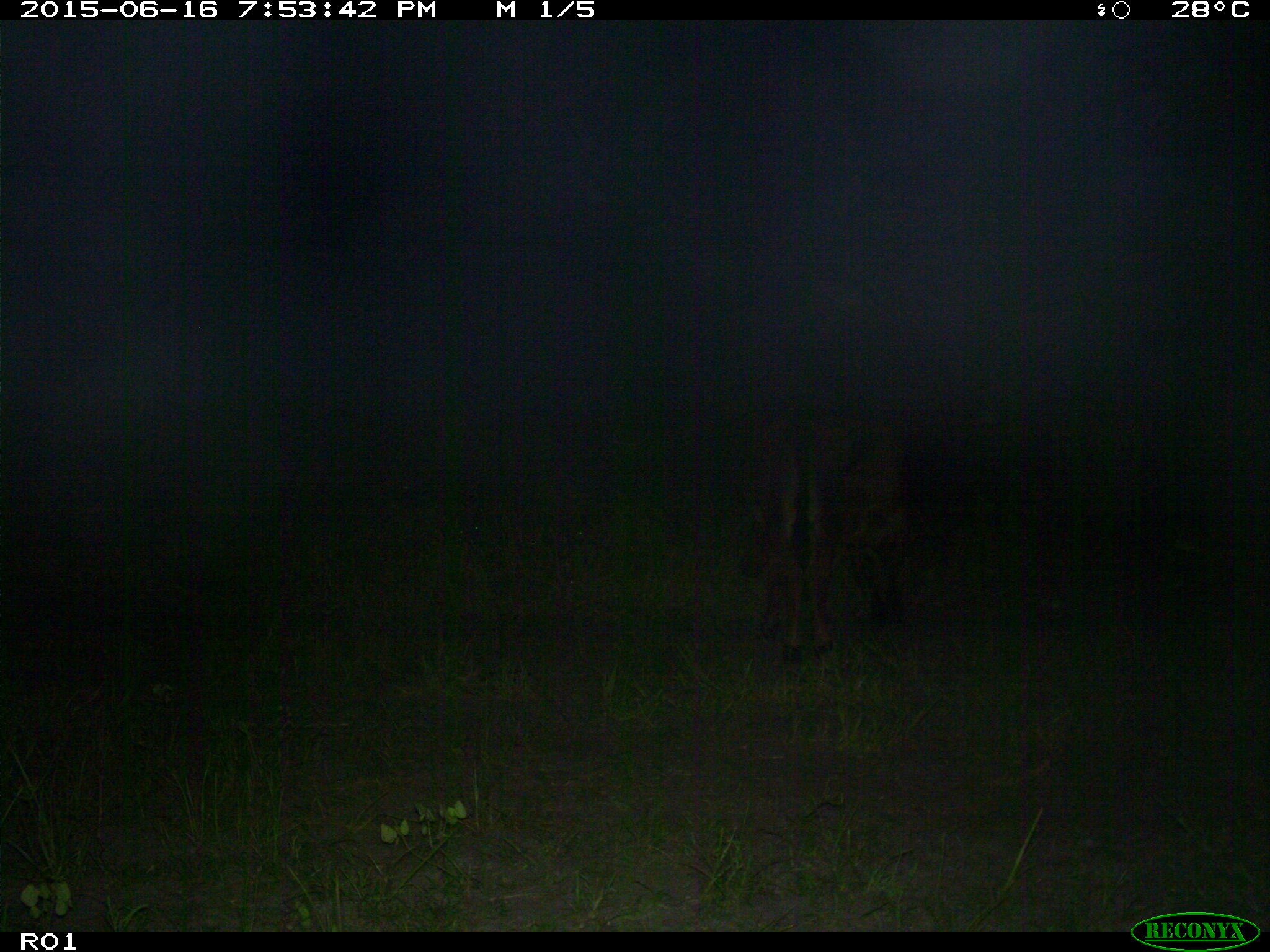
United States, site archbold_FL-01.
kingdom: Animalia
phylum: Chordata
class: Mammalia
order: Artiodactyla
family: Bovidae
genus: Bos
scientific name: Bos taurus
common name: domestic cow